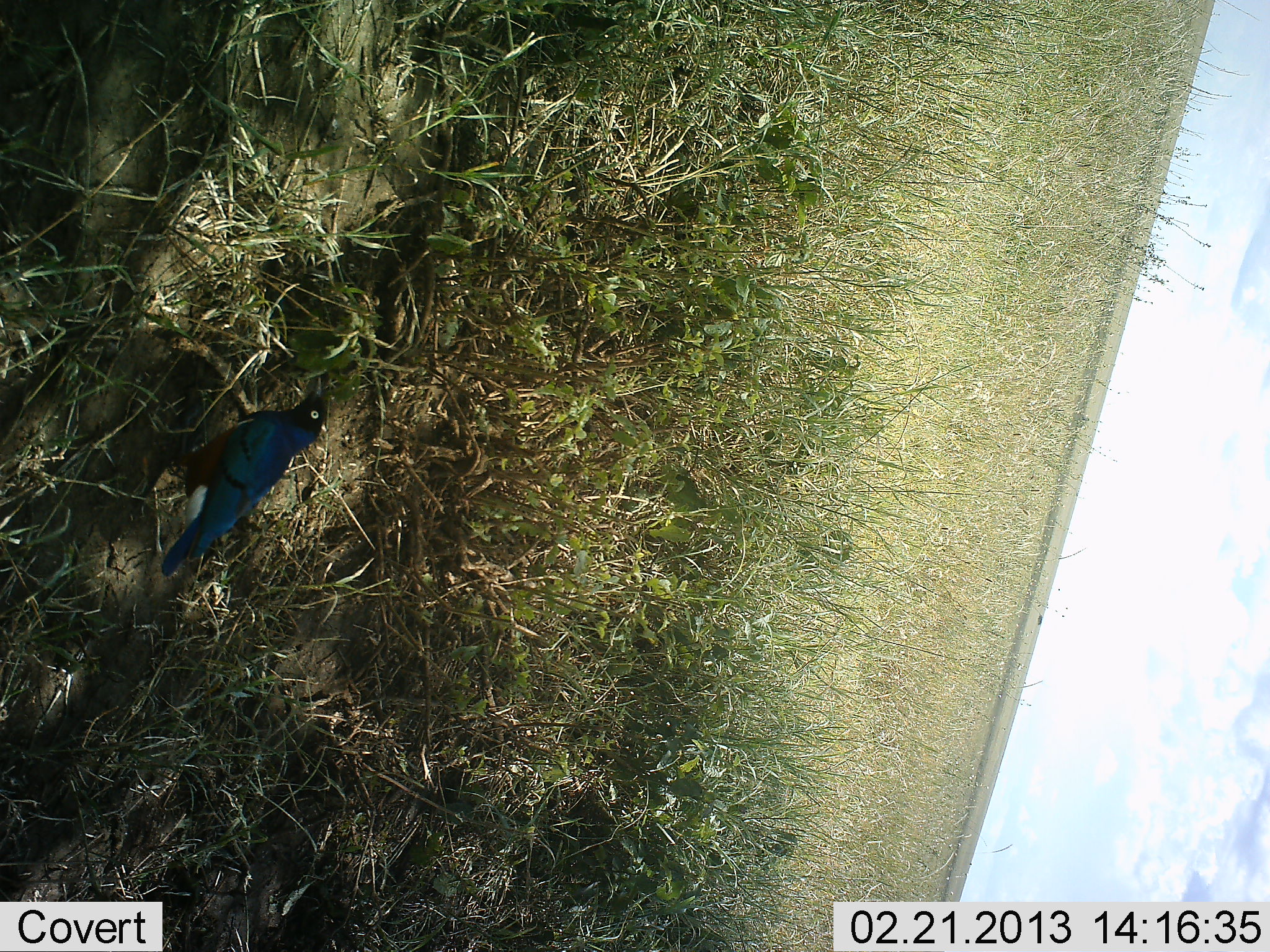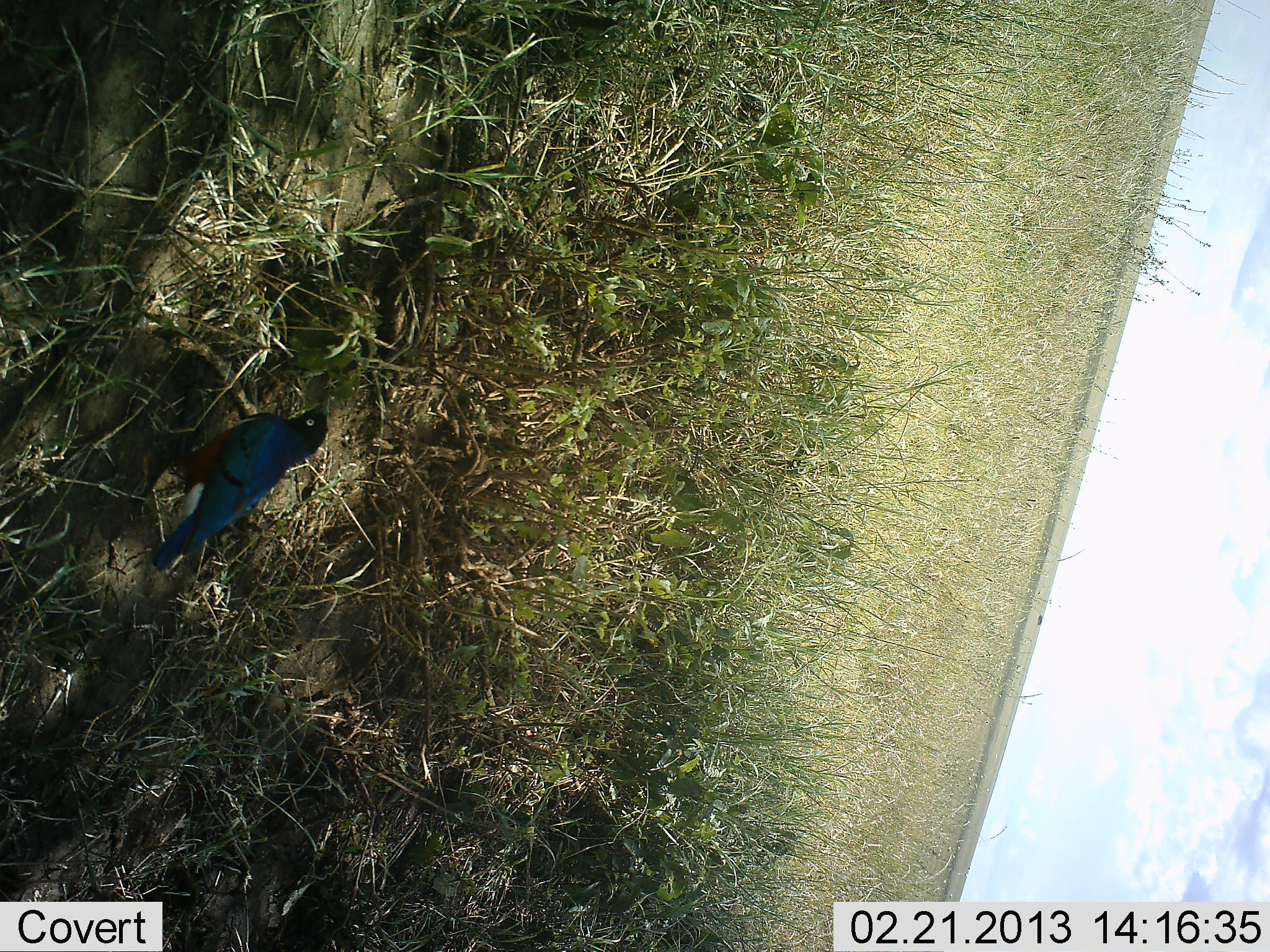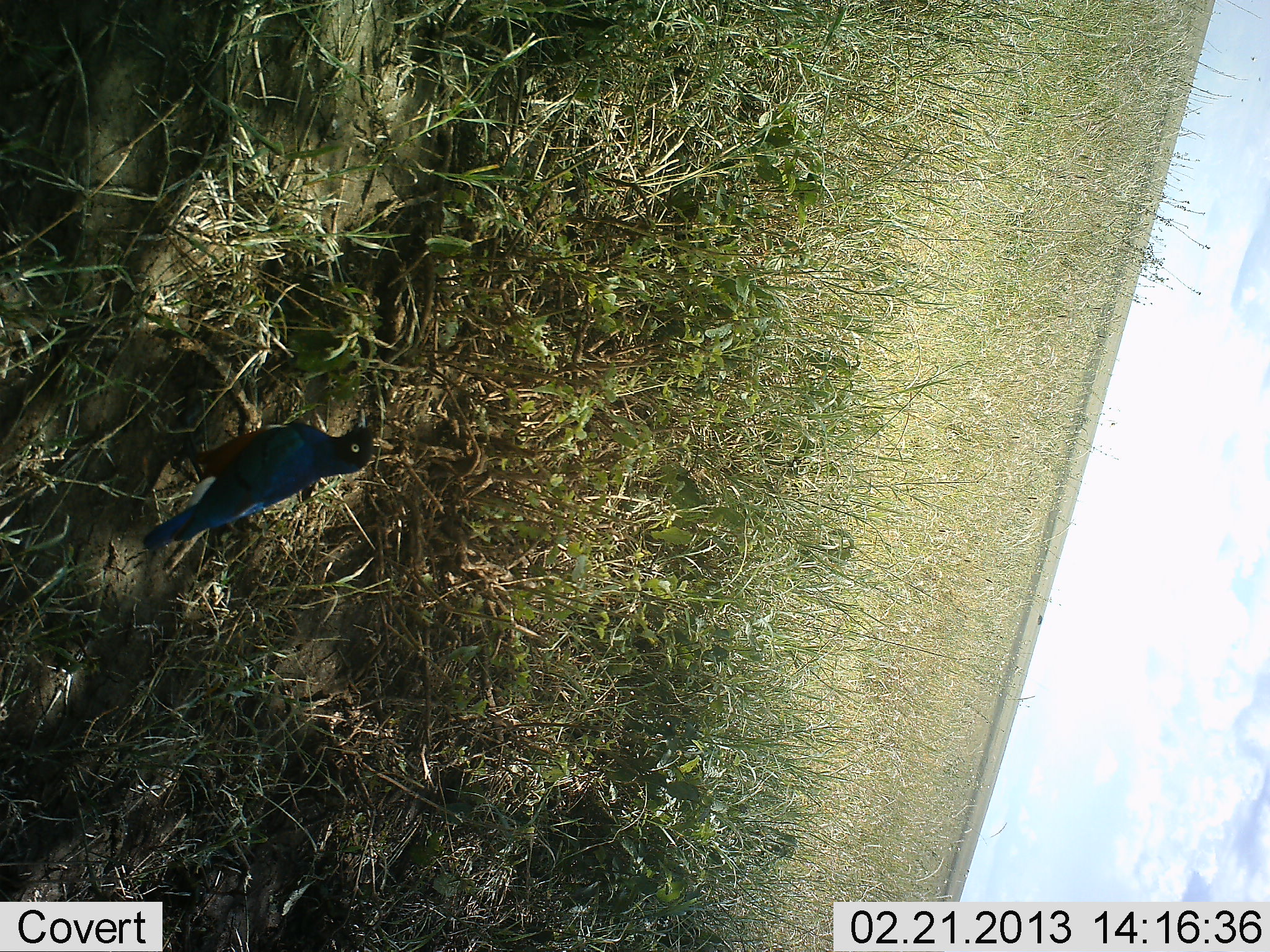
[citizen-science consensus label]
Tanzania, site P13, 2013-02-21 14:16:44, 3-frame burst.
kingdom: Animalia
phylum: Chordata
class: Aves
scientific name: Aves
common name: bird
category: otherbird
Otherbird (bird) (Aves), count 1. Behavior (volunteer vote fractions): standing 90%, resting 5%, moving 5%, interacting 0%. Young present (vote fraction): 0%. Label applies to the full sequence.